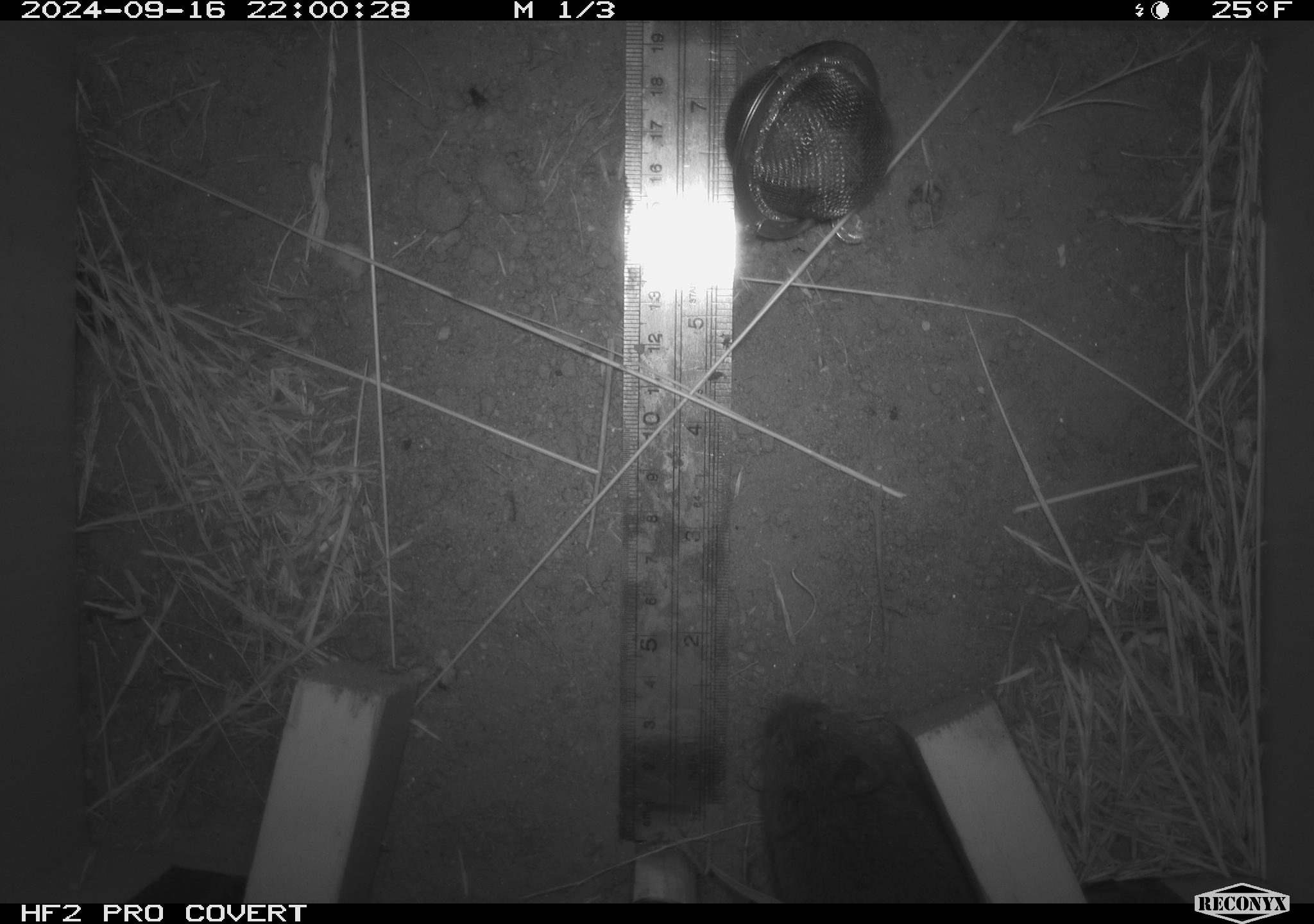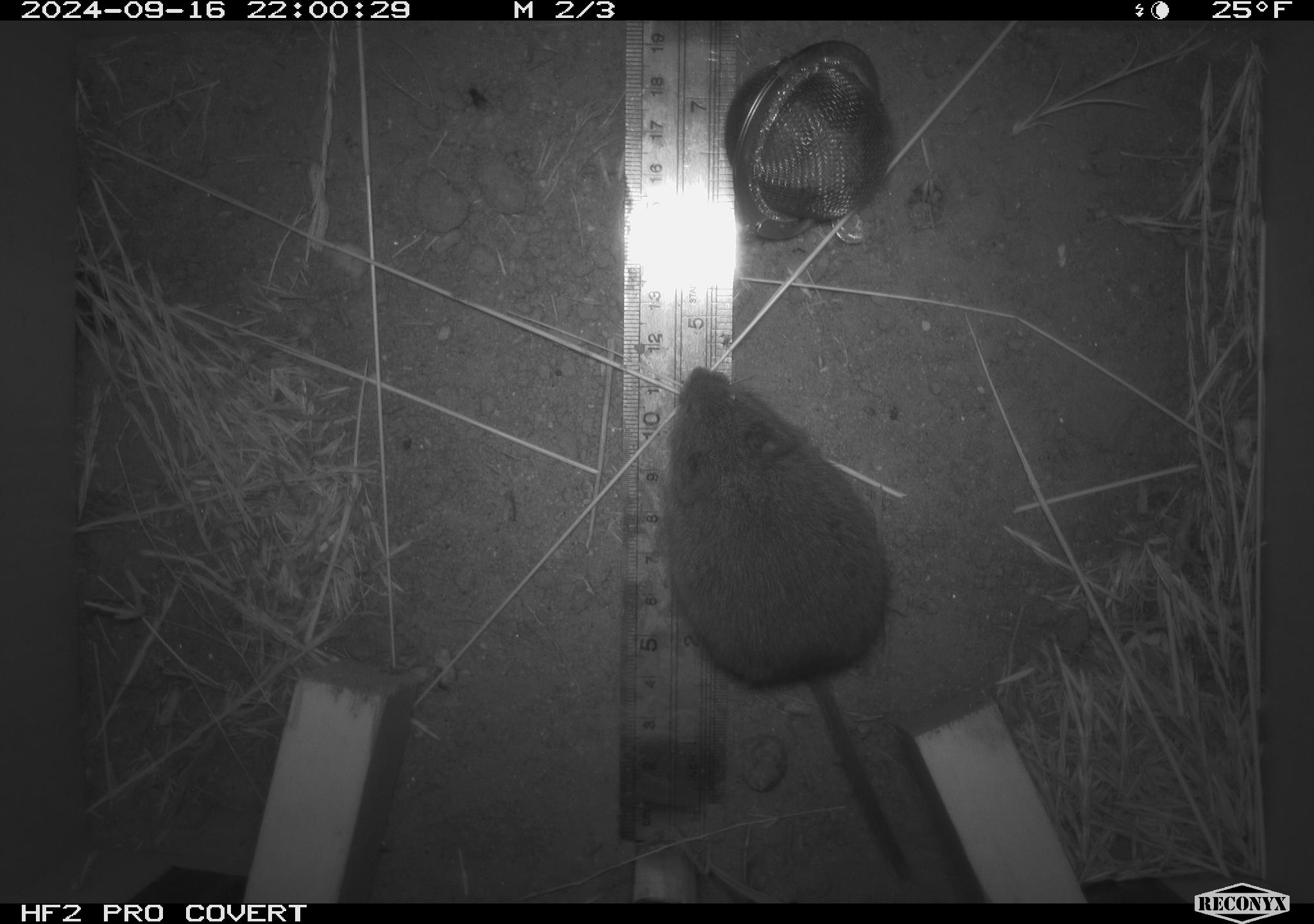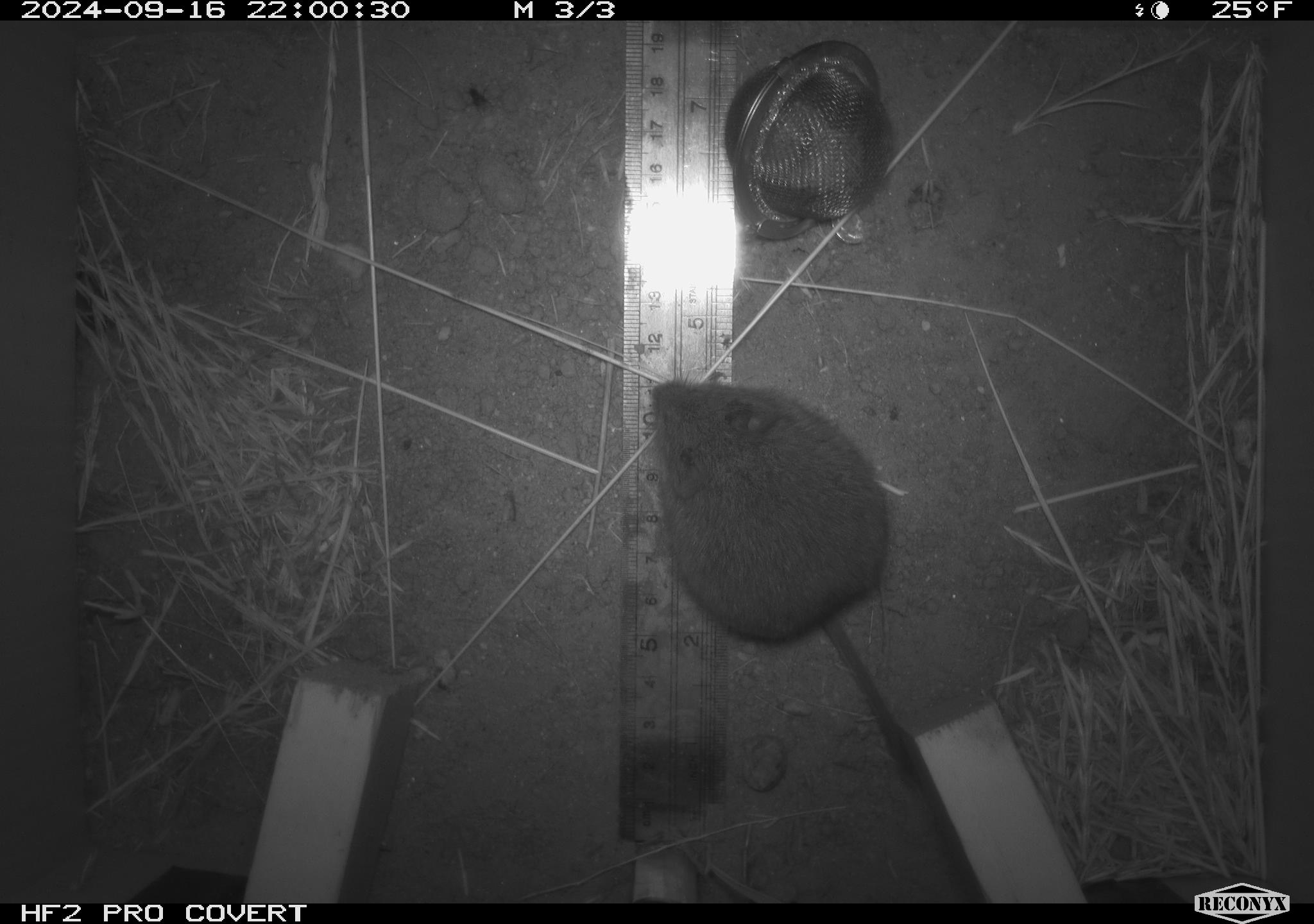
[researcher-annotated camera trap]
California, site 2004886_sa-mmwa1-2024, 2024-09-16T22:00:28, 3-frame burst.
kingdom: Animalia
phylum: Chordata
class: Mammalia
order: Rodentia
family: Cricetidae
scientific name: Arvicolinae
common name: voles, lemmings, and muskrats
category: arvicolinae subfamily